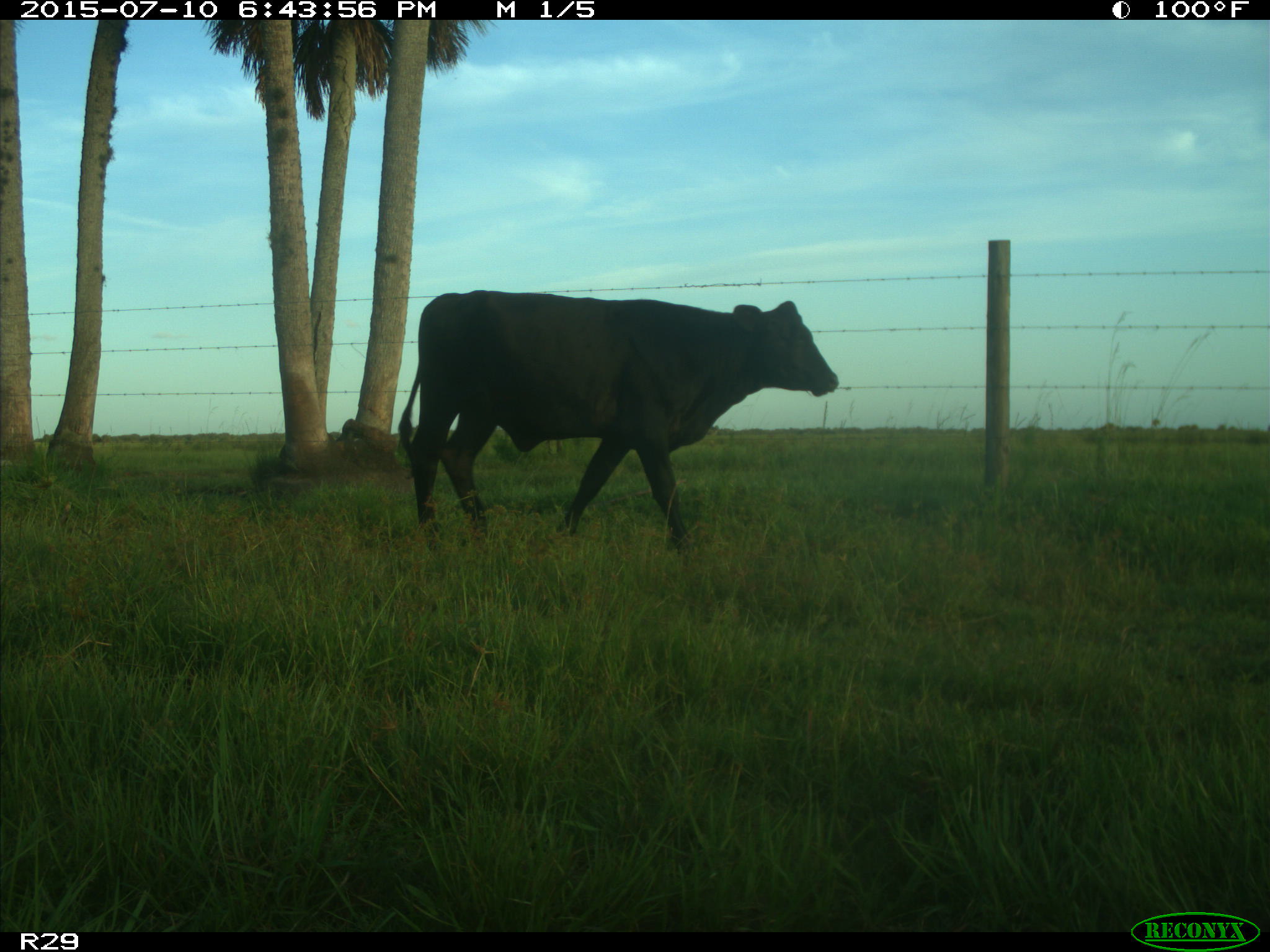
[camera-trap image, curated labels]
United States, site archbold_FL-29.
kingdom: Animalia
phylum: Chordata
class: Mammalia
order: Artiodactyla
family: Bovidae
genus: Bos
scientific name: Bos taurus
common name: domestic cow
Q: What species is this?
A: Bos taurus (domestic cow).